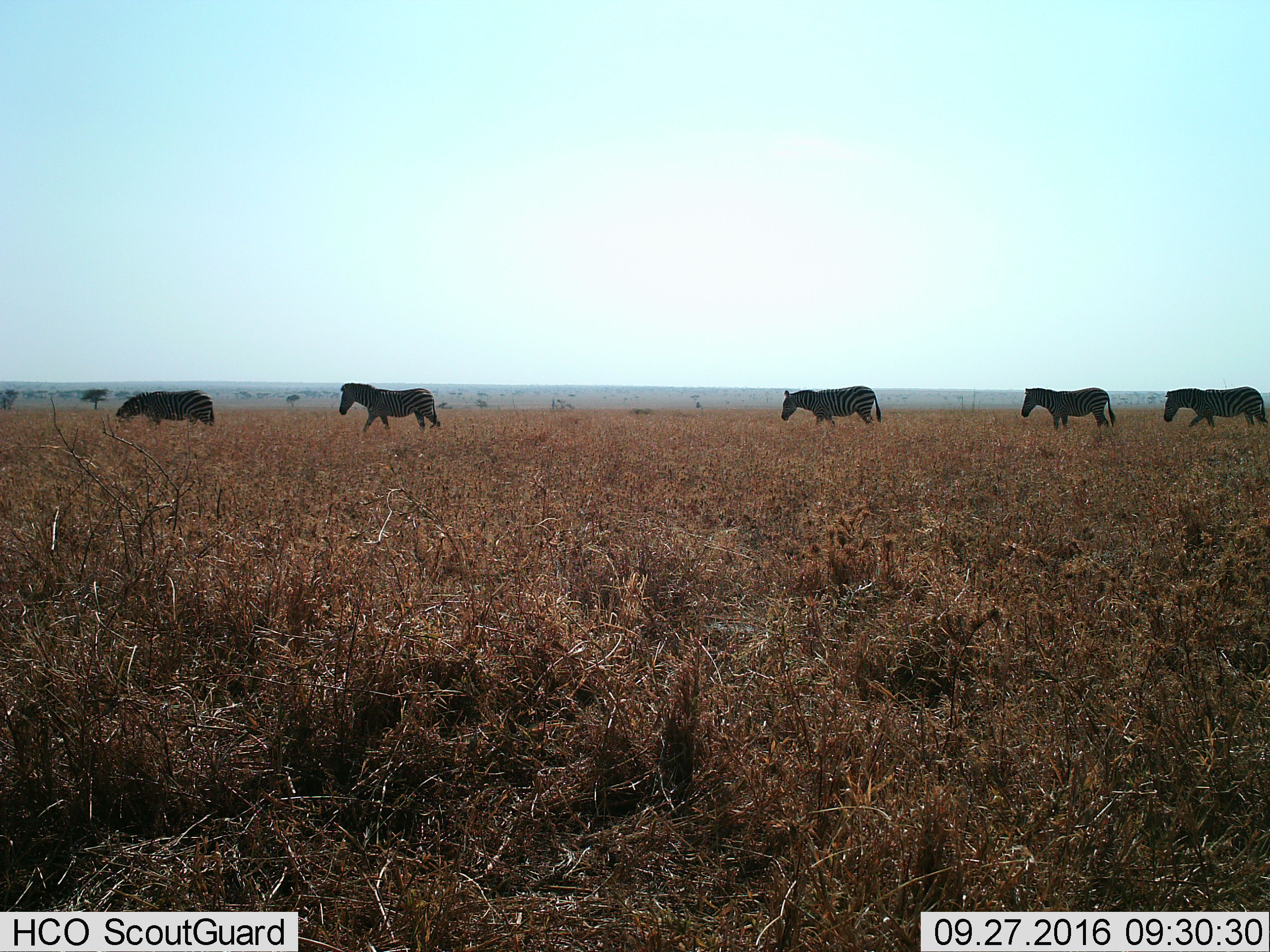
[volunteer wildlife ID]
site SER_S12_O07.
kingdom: Animalia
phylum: Chordata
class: Mammalia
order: Perissodactyla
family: Equidae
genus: Equus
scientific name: Equus quagga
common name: plains zebra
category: zebraplains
Zebraplains (plains zebra) (Equus quagga), count 5. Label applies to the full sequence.